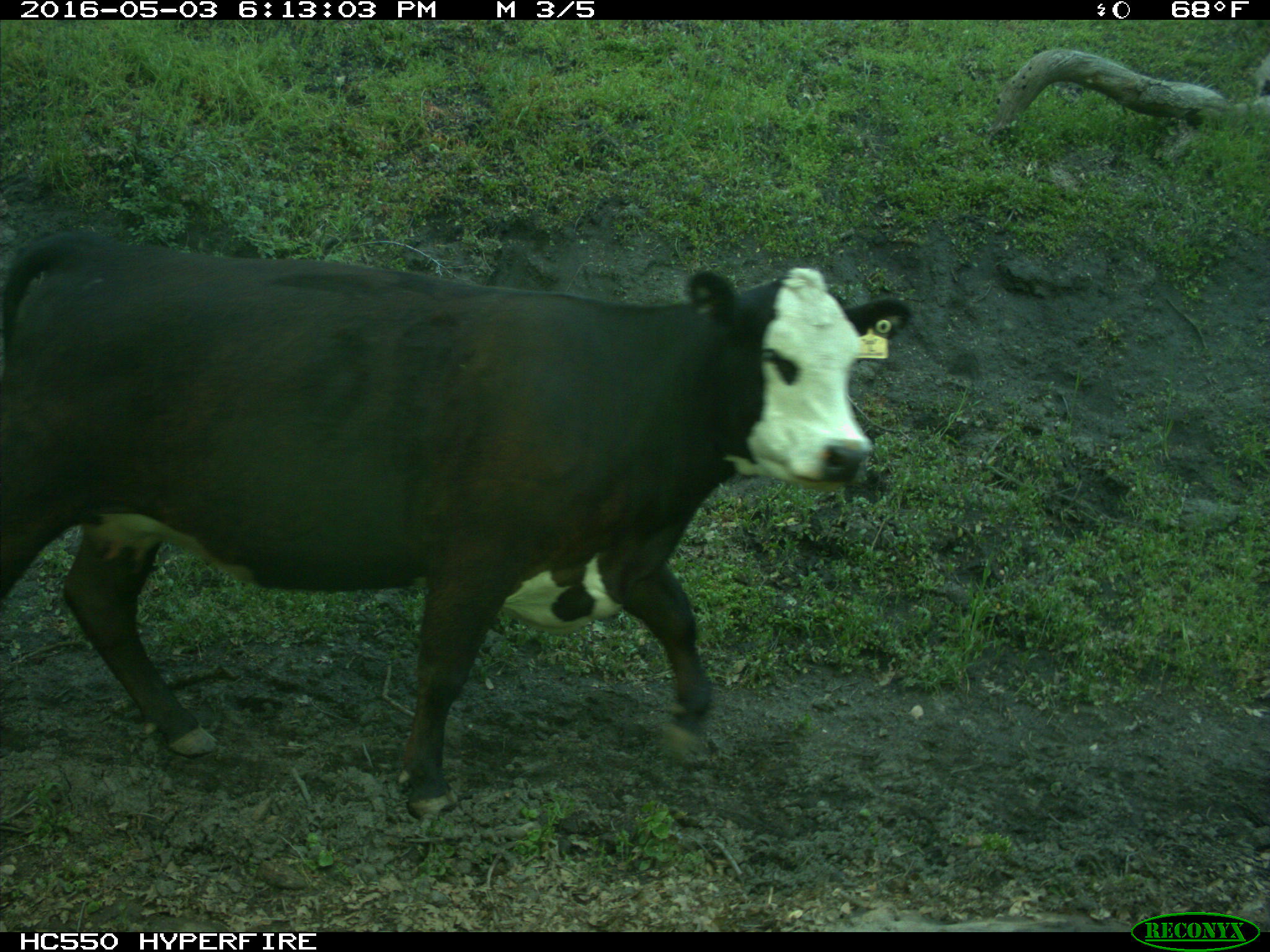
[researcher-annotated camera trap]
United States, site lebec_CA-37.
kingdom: Animalia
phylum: Chordata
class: Mammalia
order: Artiodactyla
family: Bovidae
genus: Bos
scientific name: Bos taurus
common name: domestic cow